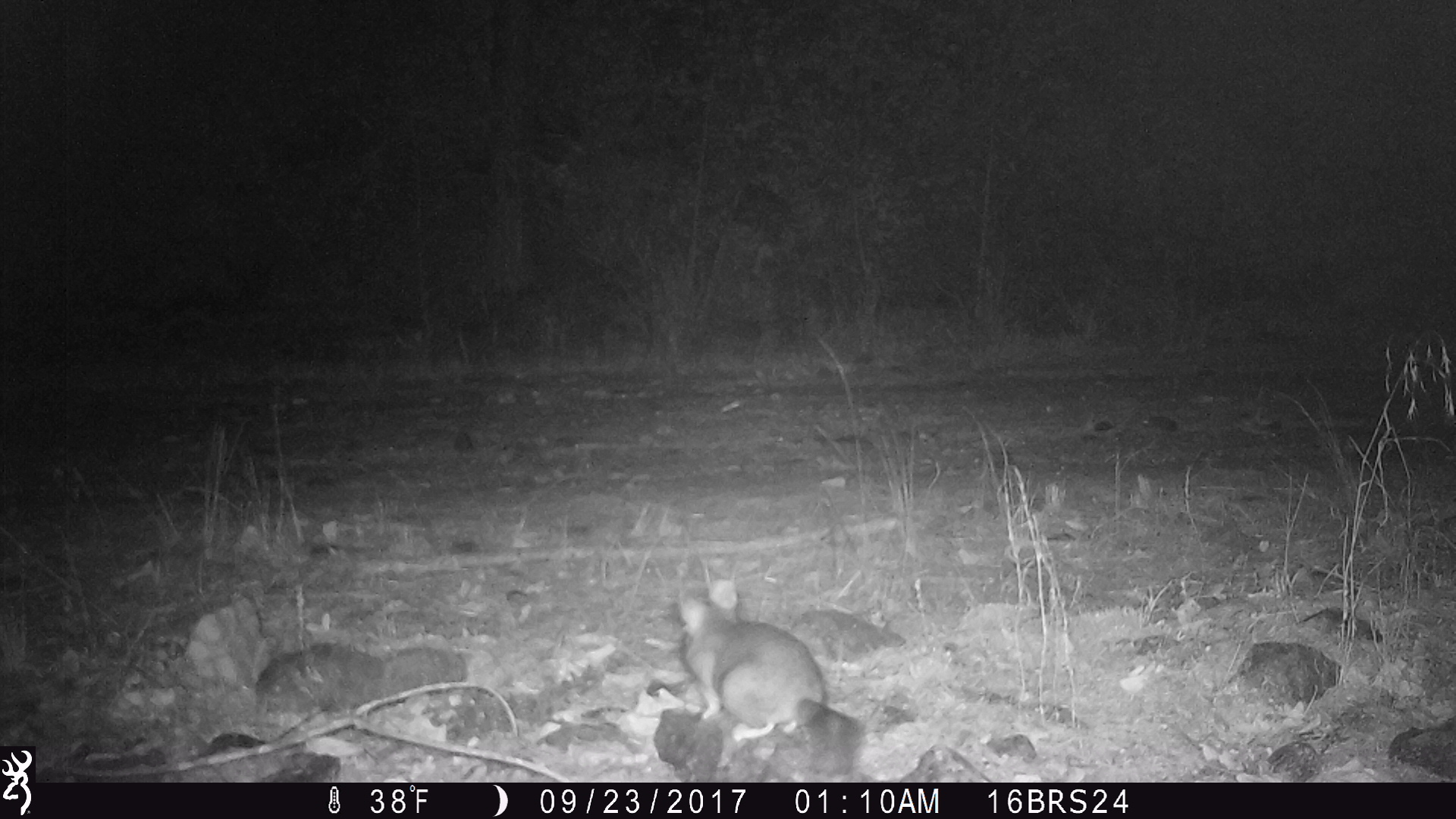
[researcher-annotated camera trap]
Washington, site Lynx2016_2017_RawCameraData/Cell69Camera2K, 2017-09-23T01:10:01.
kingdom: Animalia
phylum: Chordata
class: Mammalia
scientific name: Mammalia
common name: small mammal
Small mammal (Mammalia). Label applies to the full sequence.